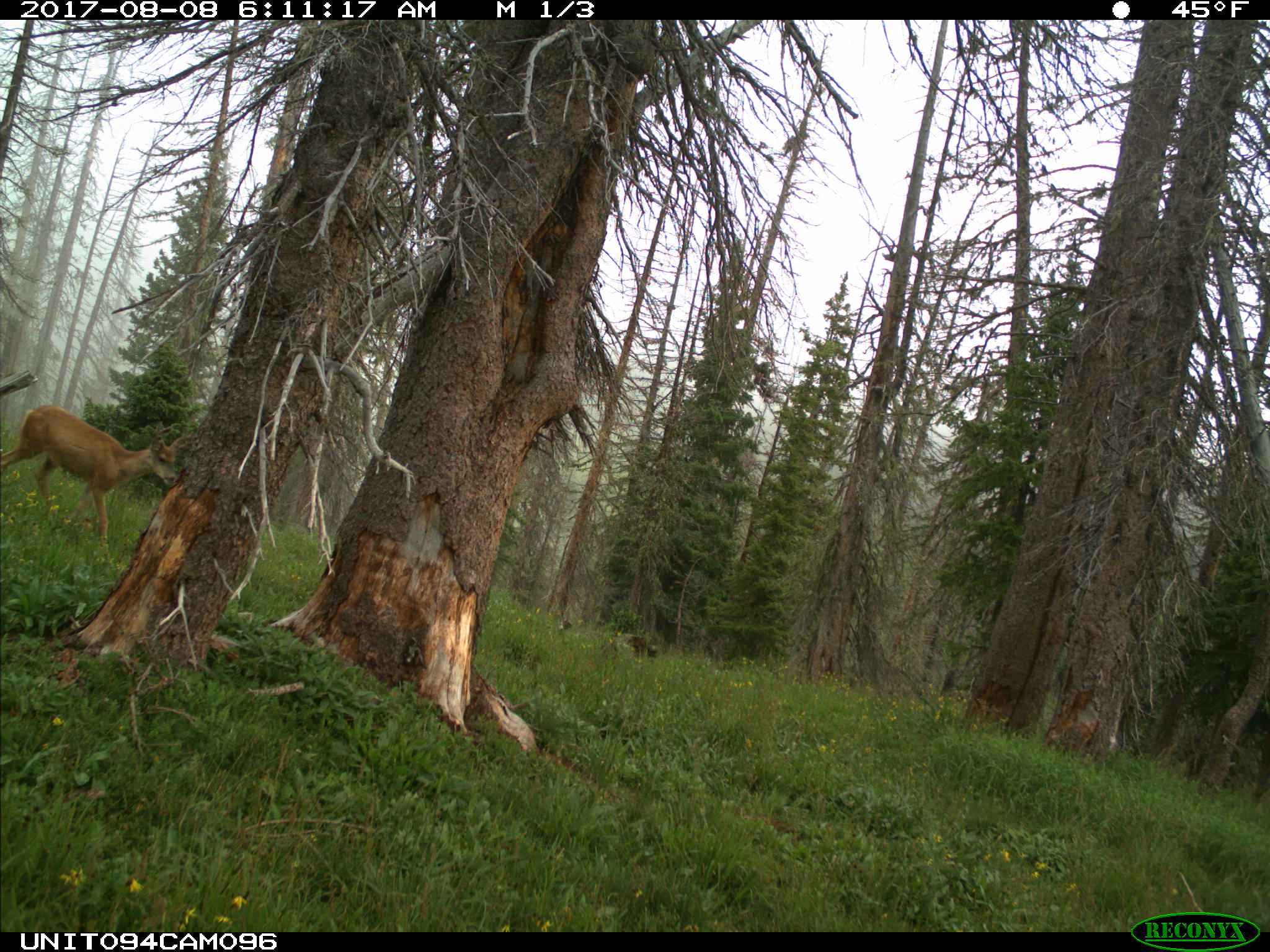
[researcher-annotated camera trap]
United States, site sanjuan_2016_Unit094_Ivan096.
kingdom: Animalia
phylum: Chordata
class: Mammalia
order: Artiodactyla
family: Cervidae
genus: Odocoileus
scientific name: Odocoileus hemionus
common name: mule deer